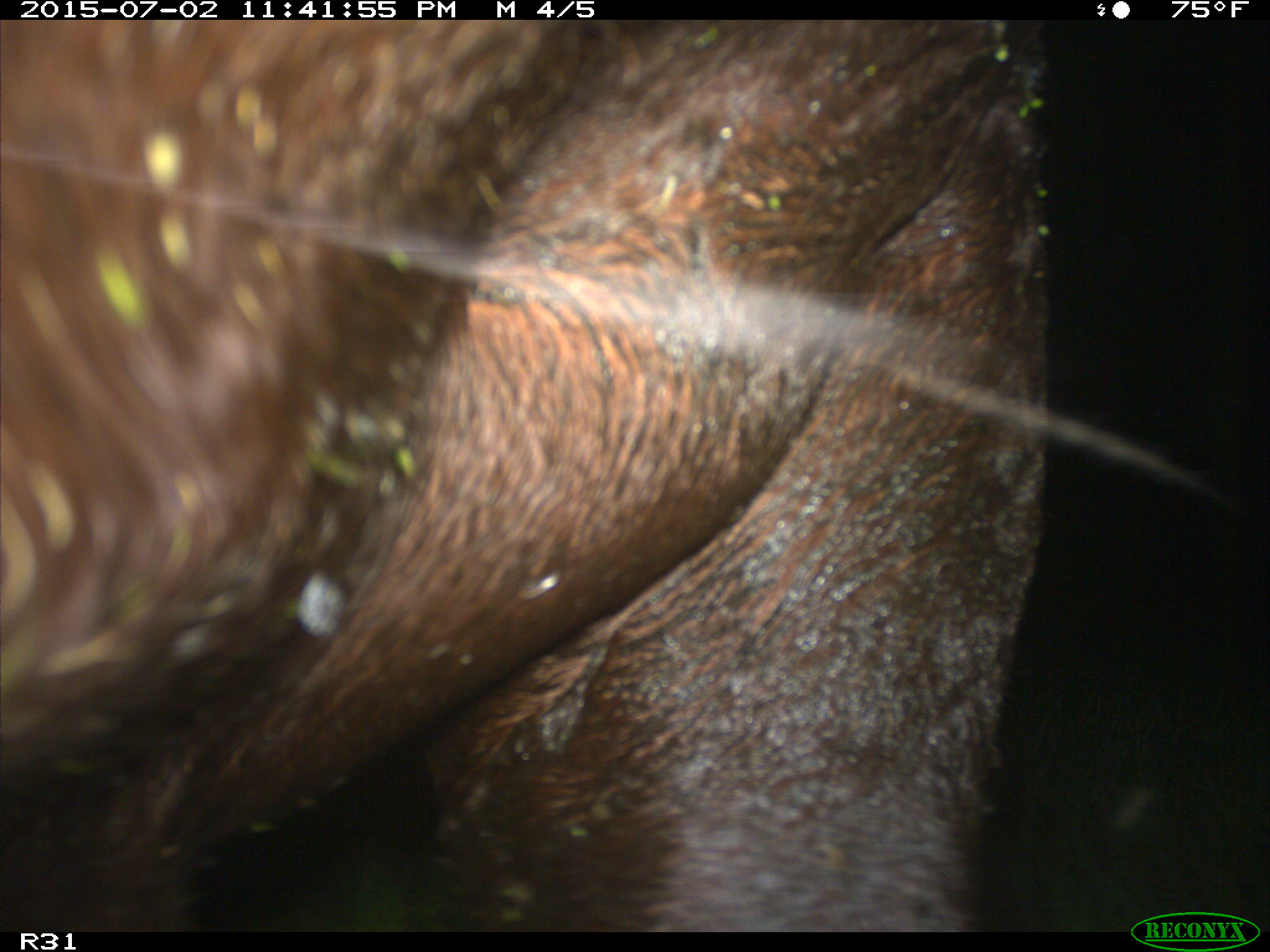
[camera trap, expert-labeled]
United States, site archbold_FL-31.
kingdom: Animalia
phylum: Chordata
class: Mammalia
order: Artiodactyla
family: Bovidae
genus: Bos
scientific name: Bos taurus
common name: domestic cow